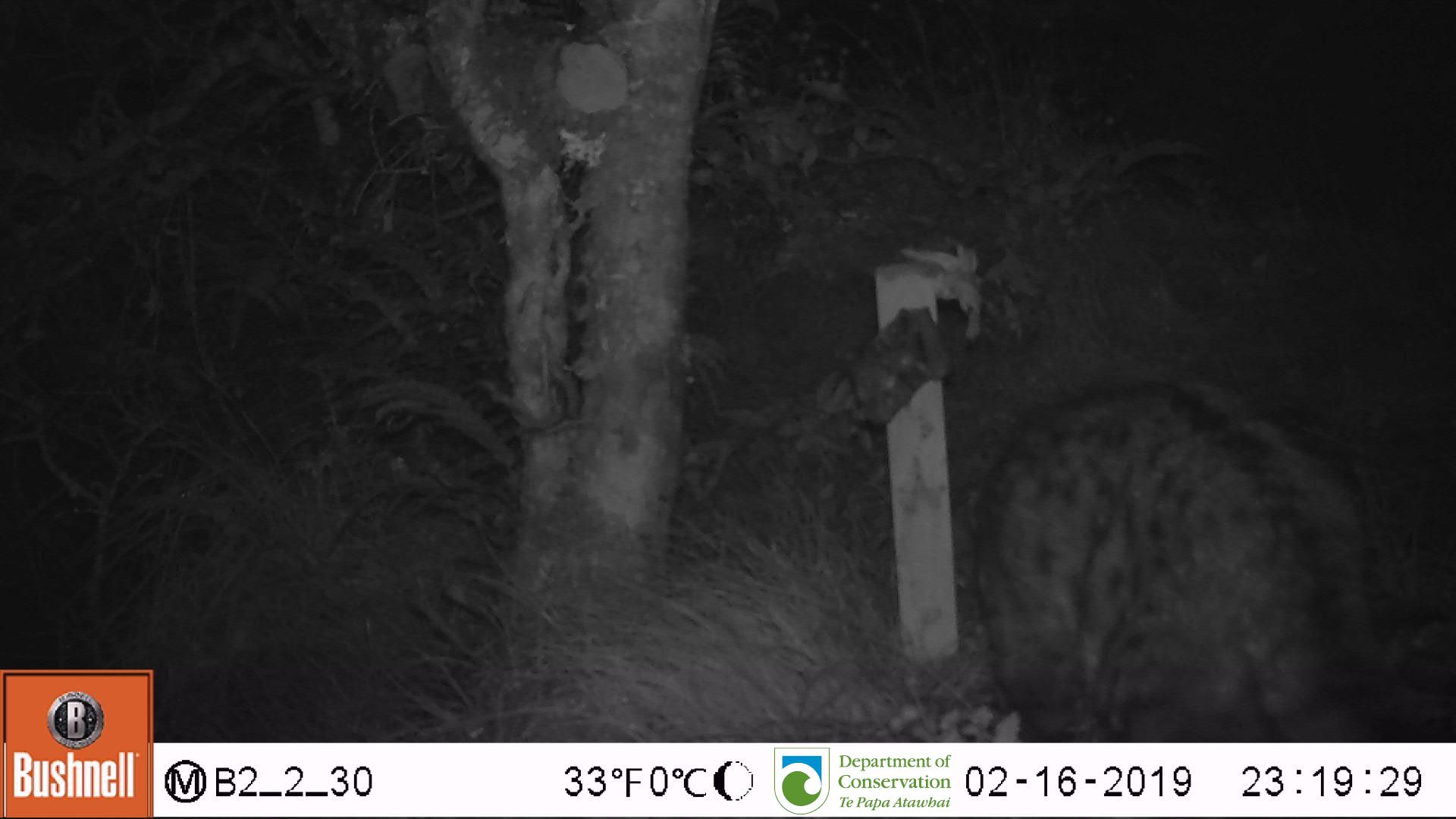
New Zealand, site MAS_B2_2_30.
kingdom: Animalia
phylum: Chordata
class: Mammalia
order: Carnivora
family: Felidae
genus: Felis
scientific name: Felis catus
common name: domestic cat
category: cat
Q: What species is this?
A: Cat (domestic cat) (Felis catus).